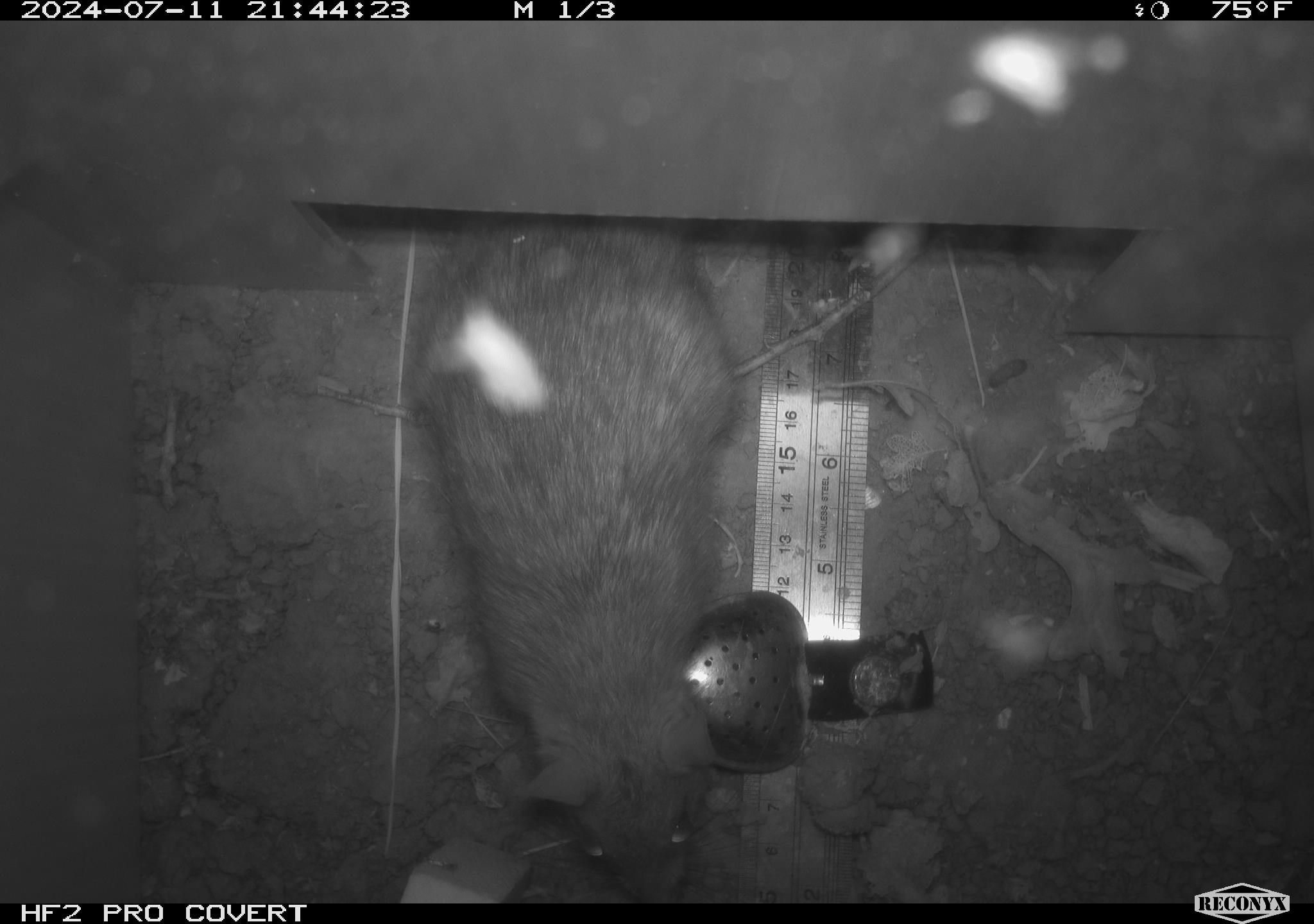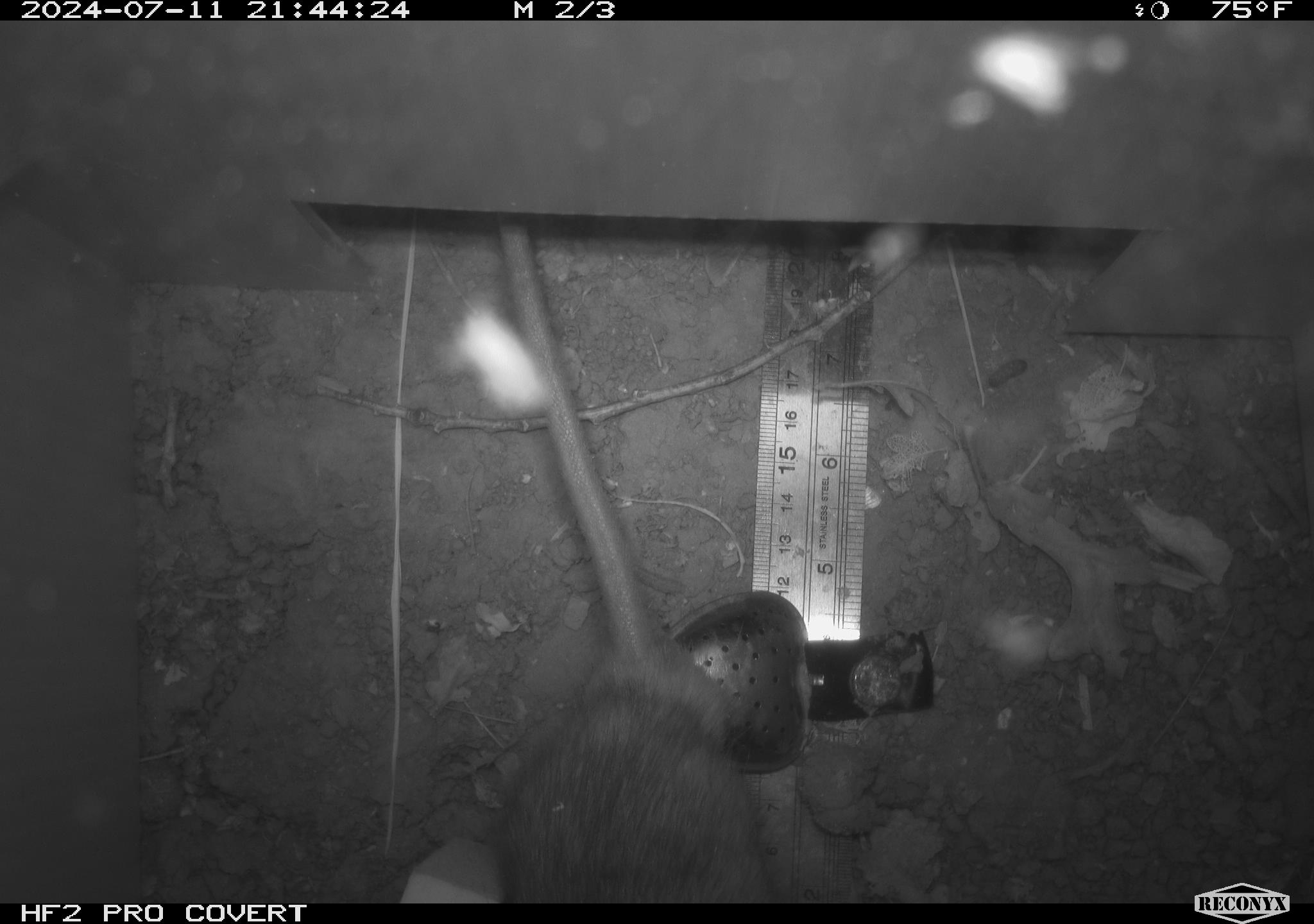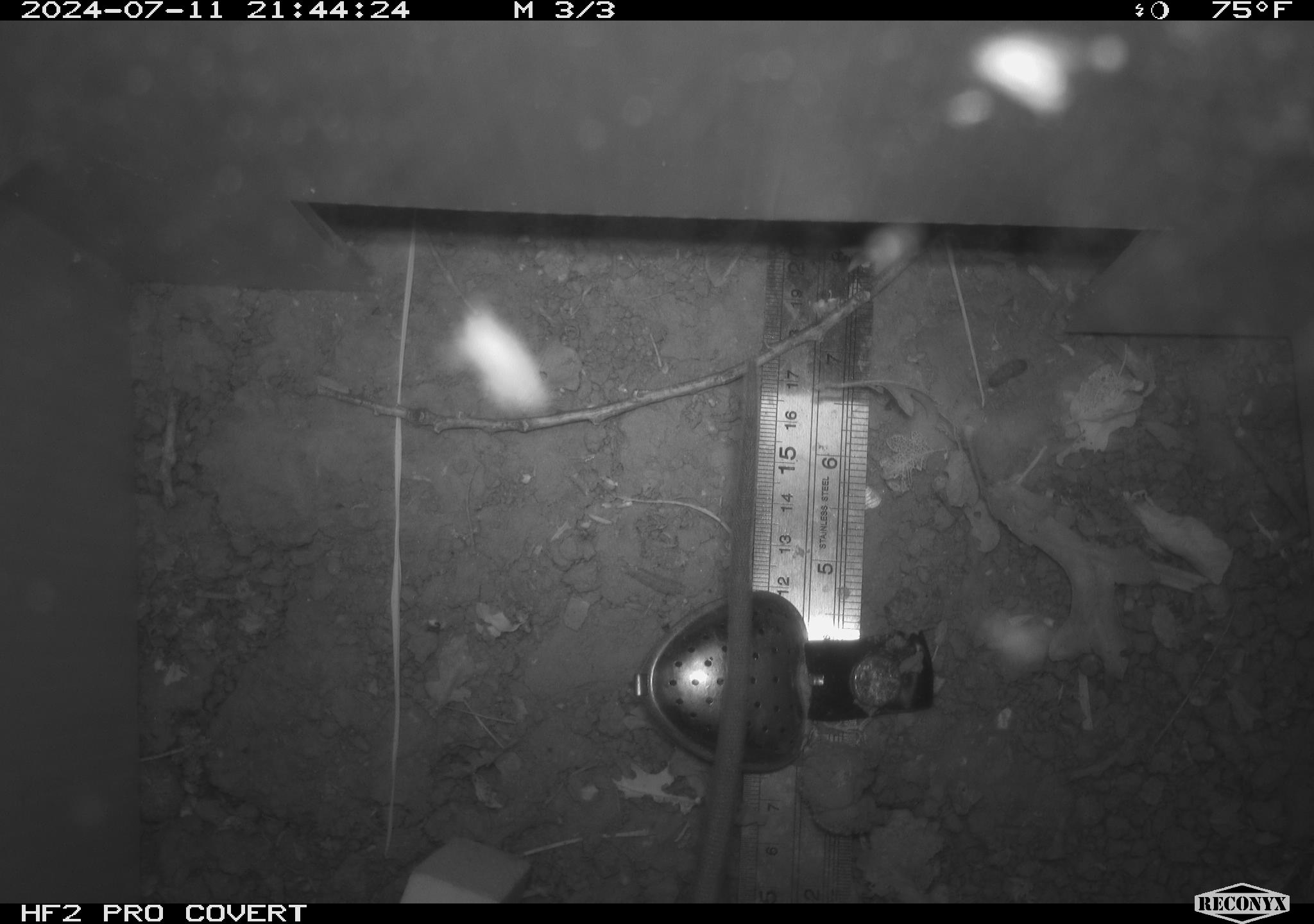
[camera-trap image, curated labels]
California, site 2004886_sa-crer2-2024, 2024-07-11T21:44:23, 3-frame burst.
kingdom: Animalia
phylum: Chordata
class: Mammalia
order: Rodentia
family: Muridae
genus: Rattus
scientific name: Rattus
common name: rat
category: rattus species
Rattus species (rat) (Rattus).